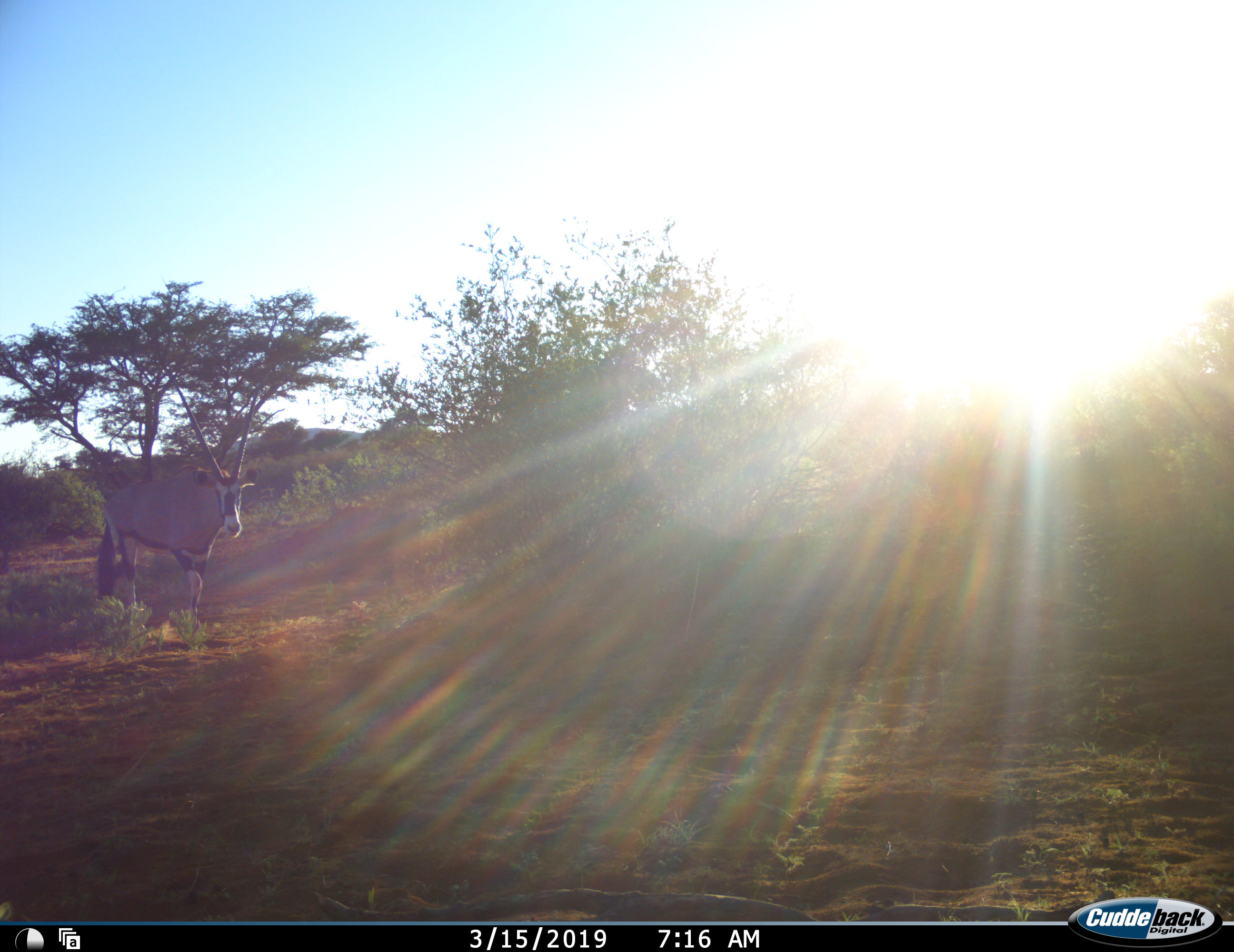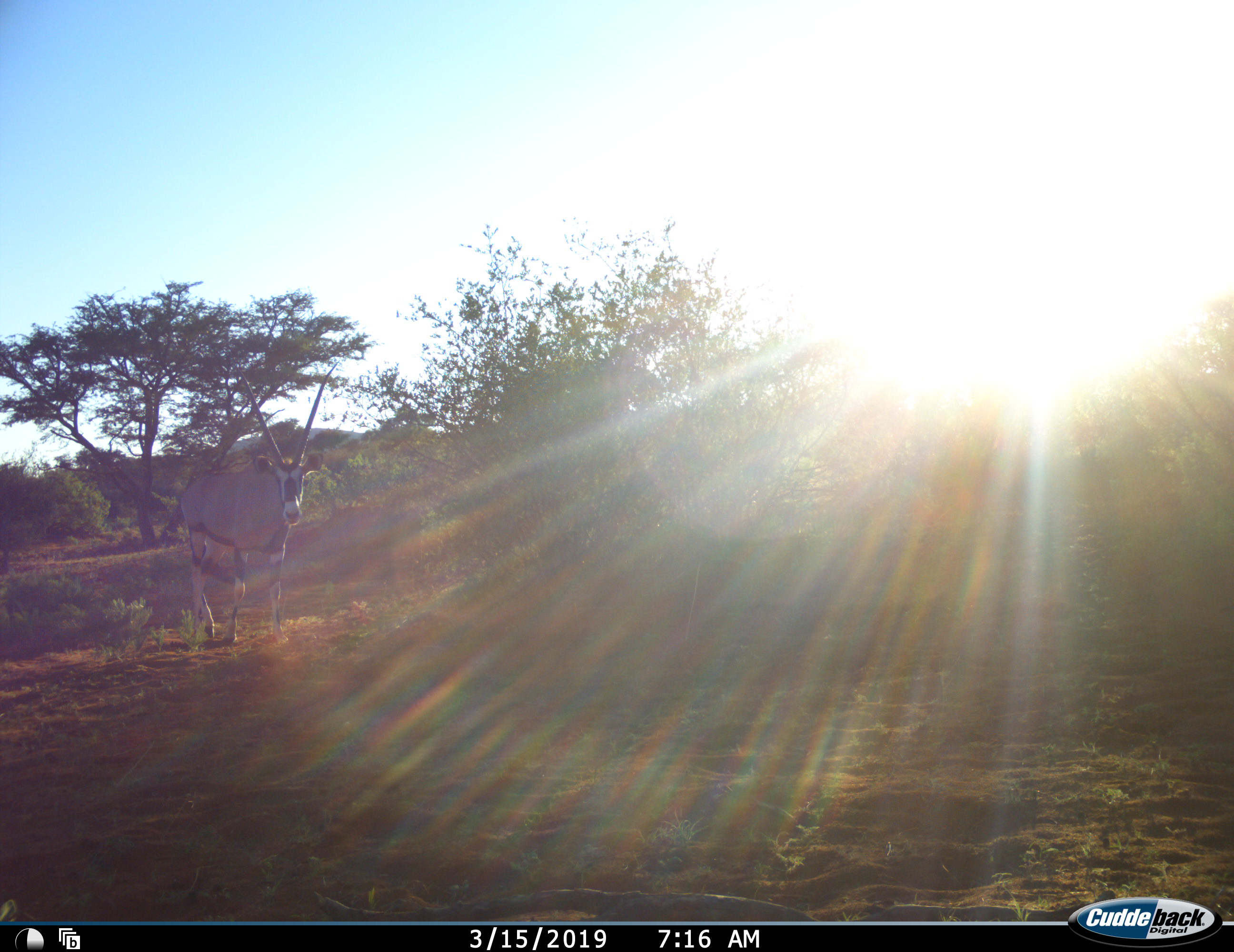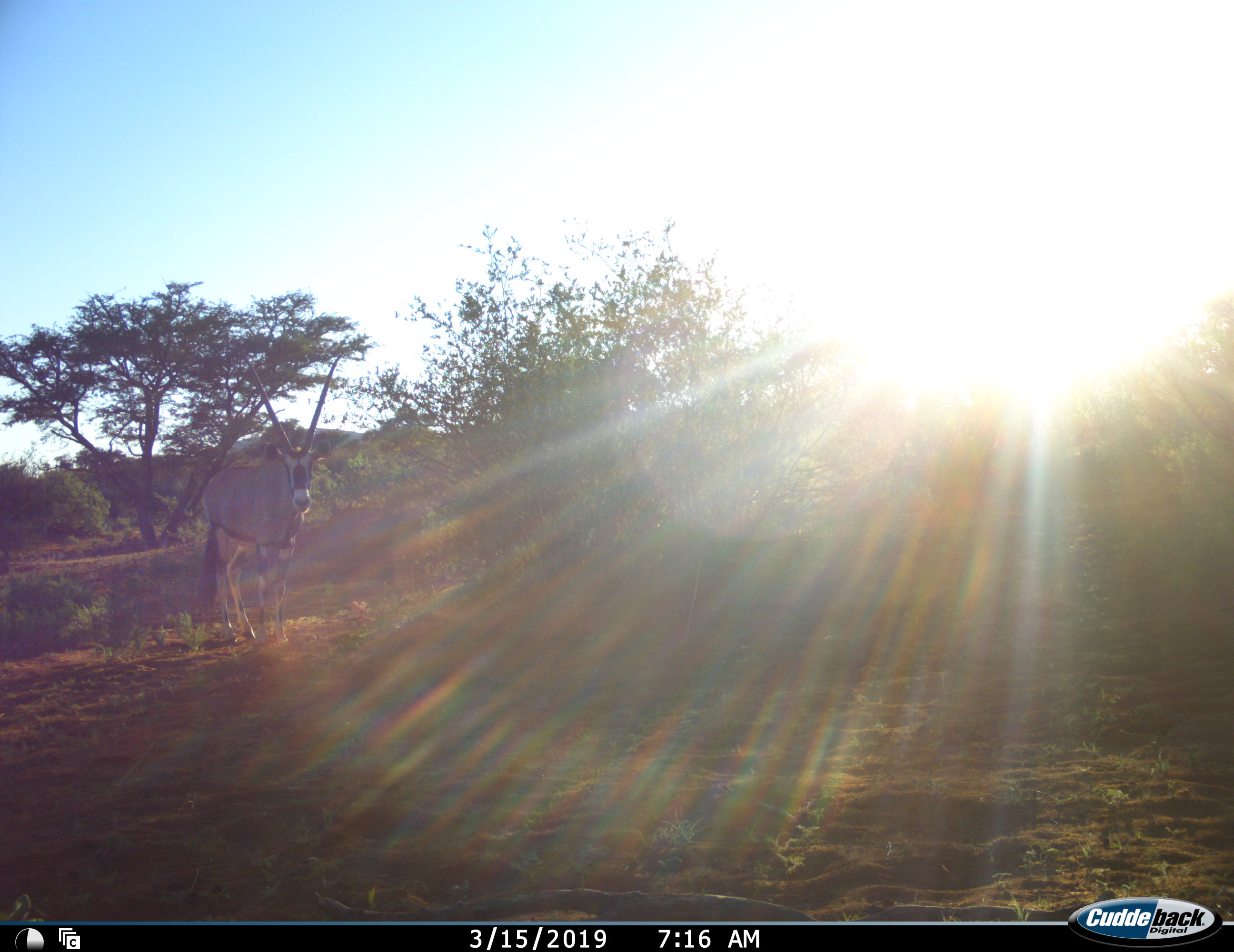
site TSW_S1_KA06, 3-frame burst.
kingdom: Animalia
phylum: Chordata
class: Mammalia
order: Artiodactyla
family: Bovidae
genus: Oryx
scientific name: Oryx gazella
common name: gemsbok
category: oryx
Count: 1.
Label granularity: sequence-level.